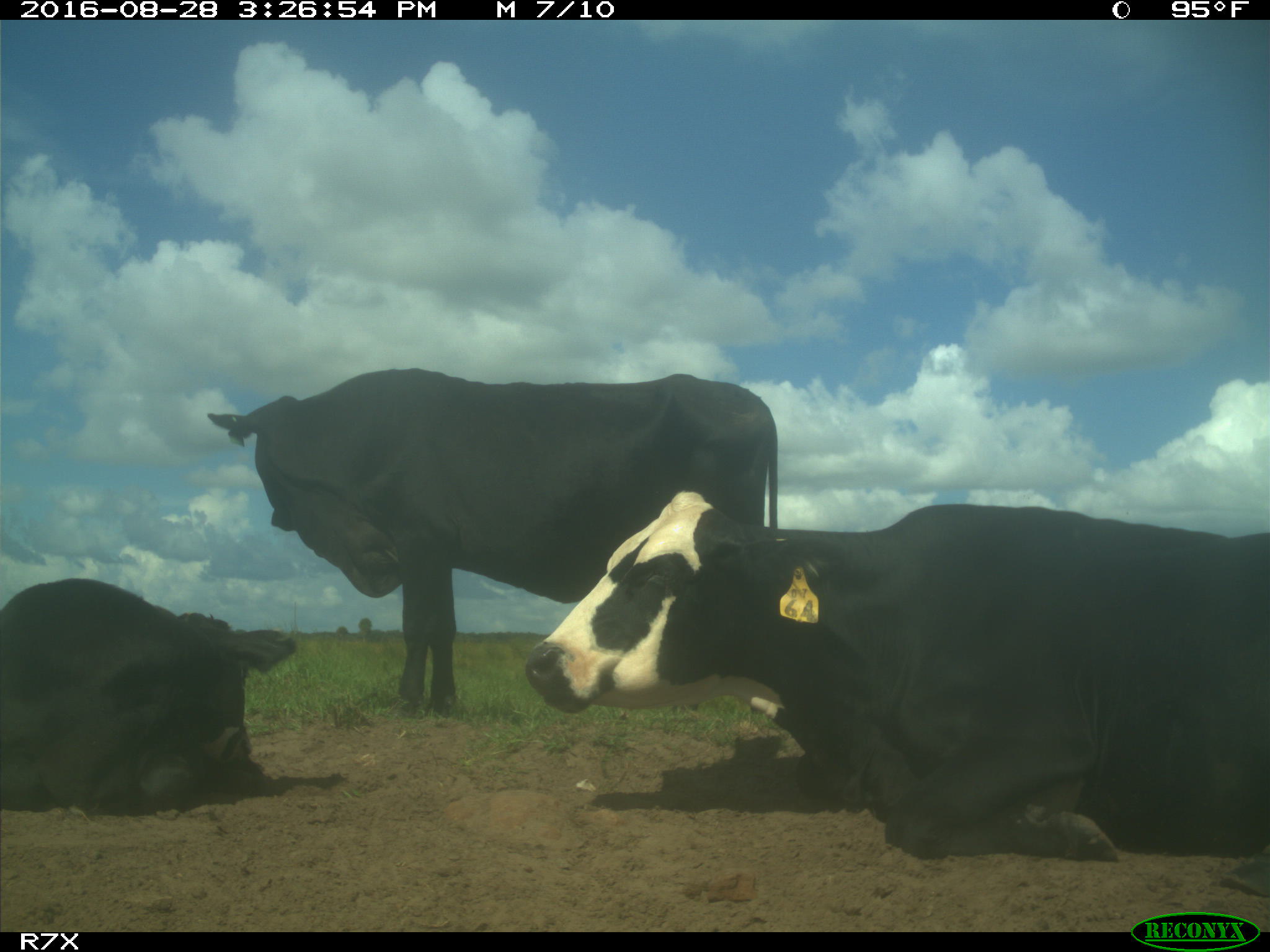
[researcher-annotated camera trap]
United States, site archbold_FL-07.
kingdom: Animalia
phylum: Chordata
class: Mammalia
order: Artiodactyla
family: Bovidae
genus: Bos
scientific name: Bos taurus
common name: domestic cow